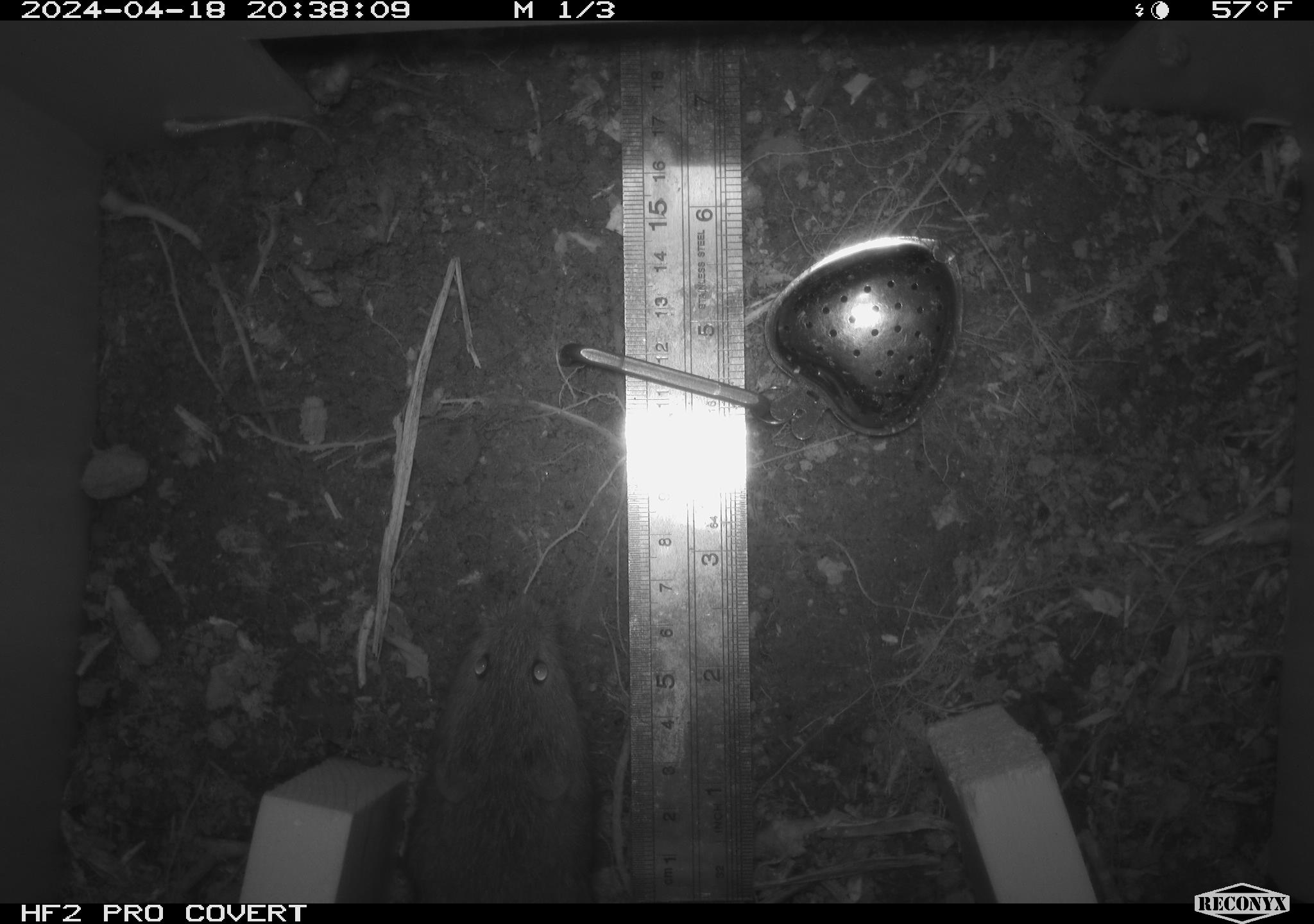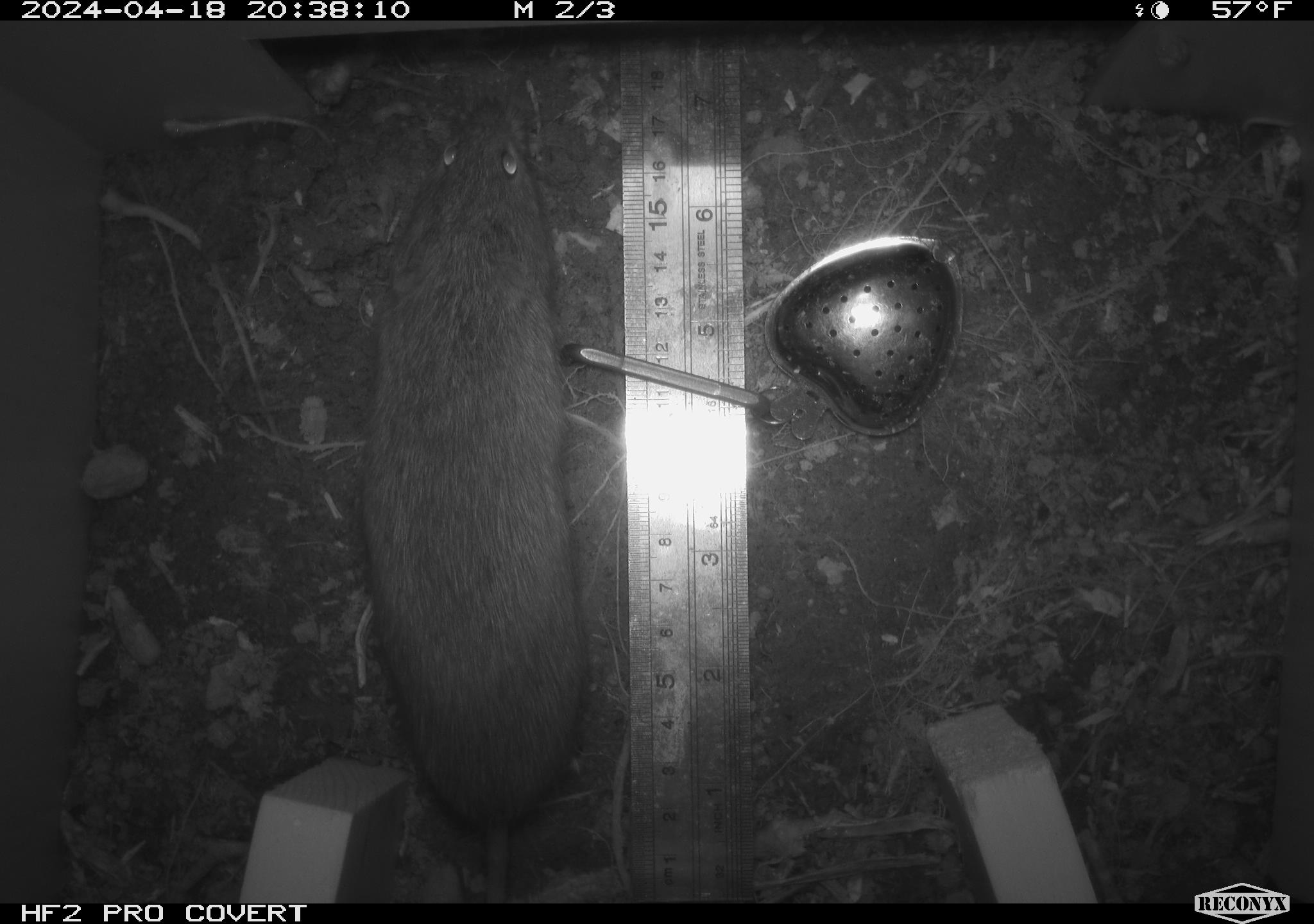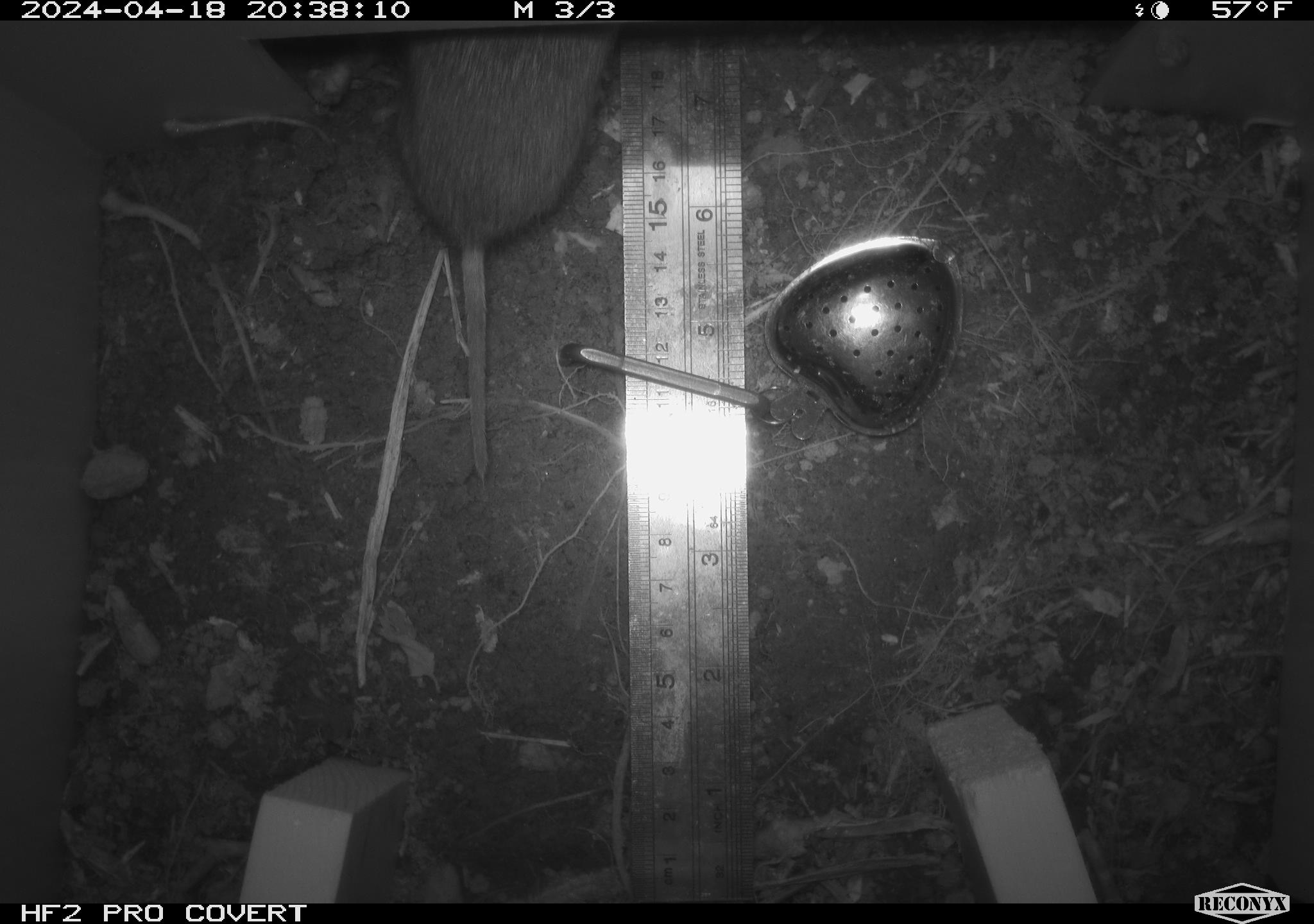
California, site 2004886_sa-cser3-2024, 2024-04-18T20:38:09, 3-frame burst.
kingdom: Animalia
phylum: Chordata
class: Mammalia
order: Rodentia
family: Cricetidae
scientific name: Cricetidae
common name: hamsters, voles, lemmings, and allies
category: cricetidae family